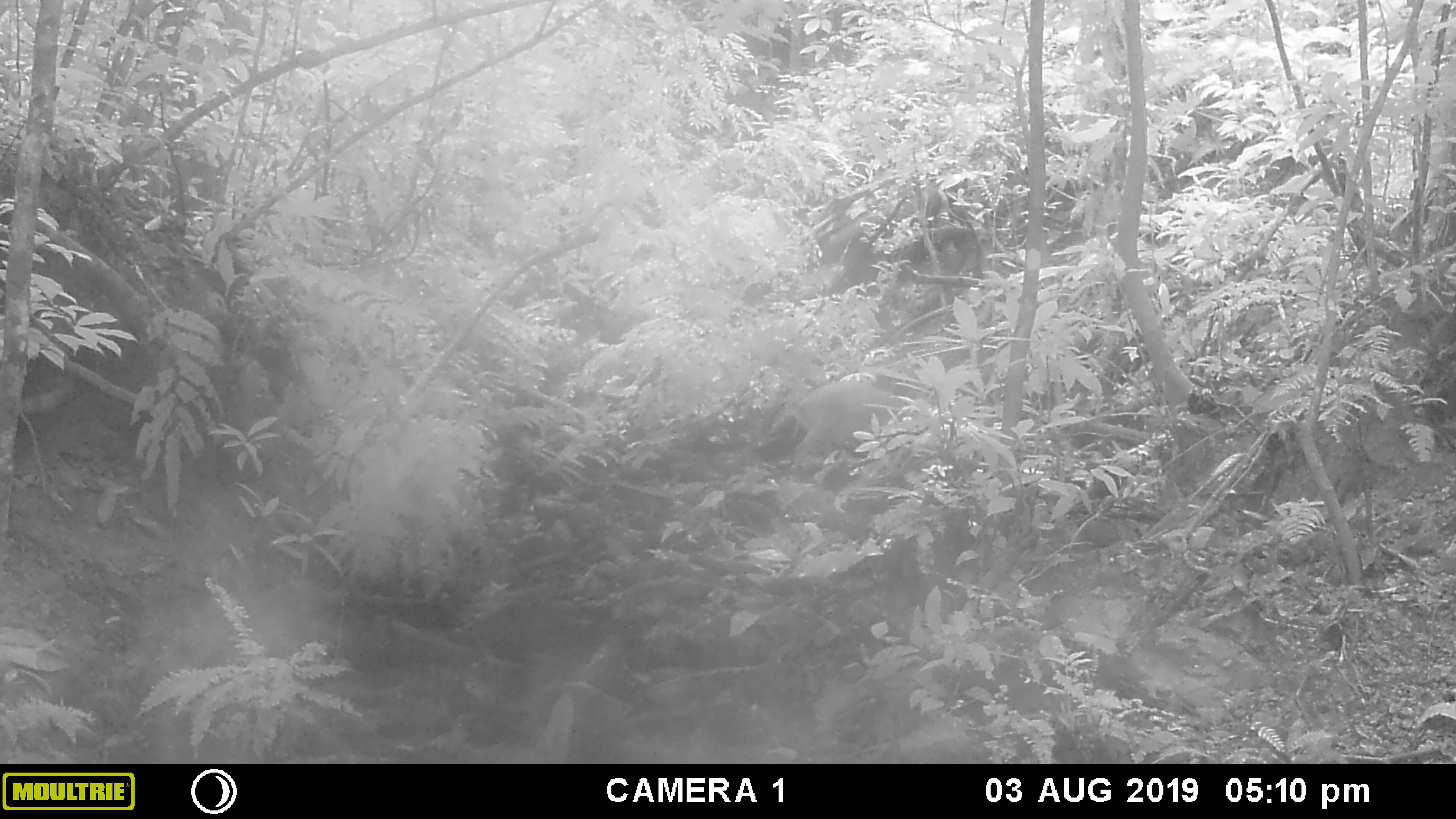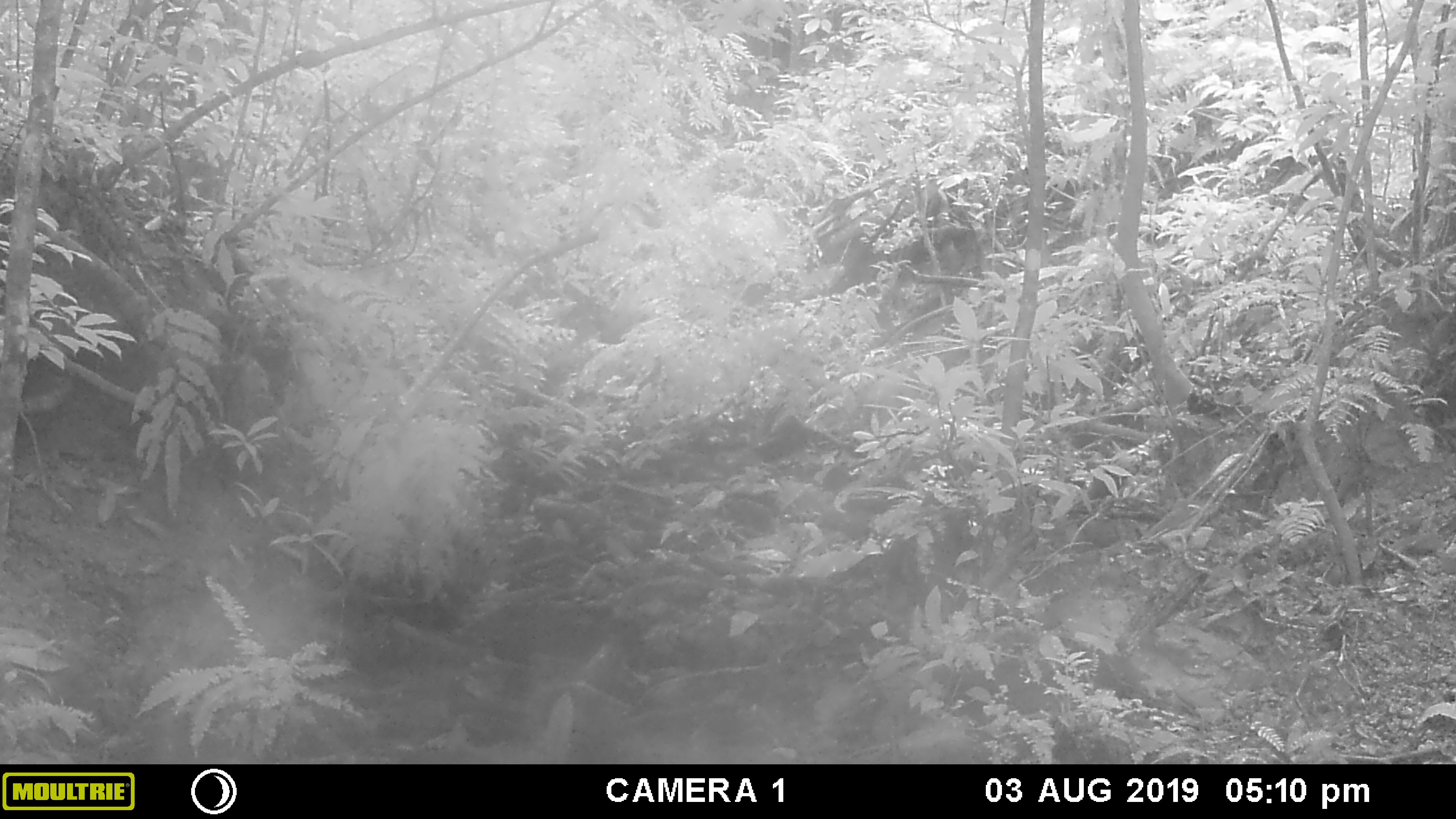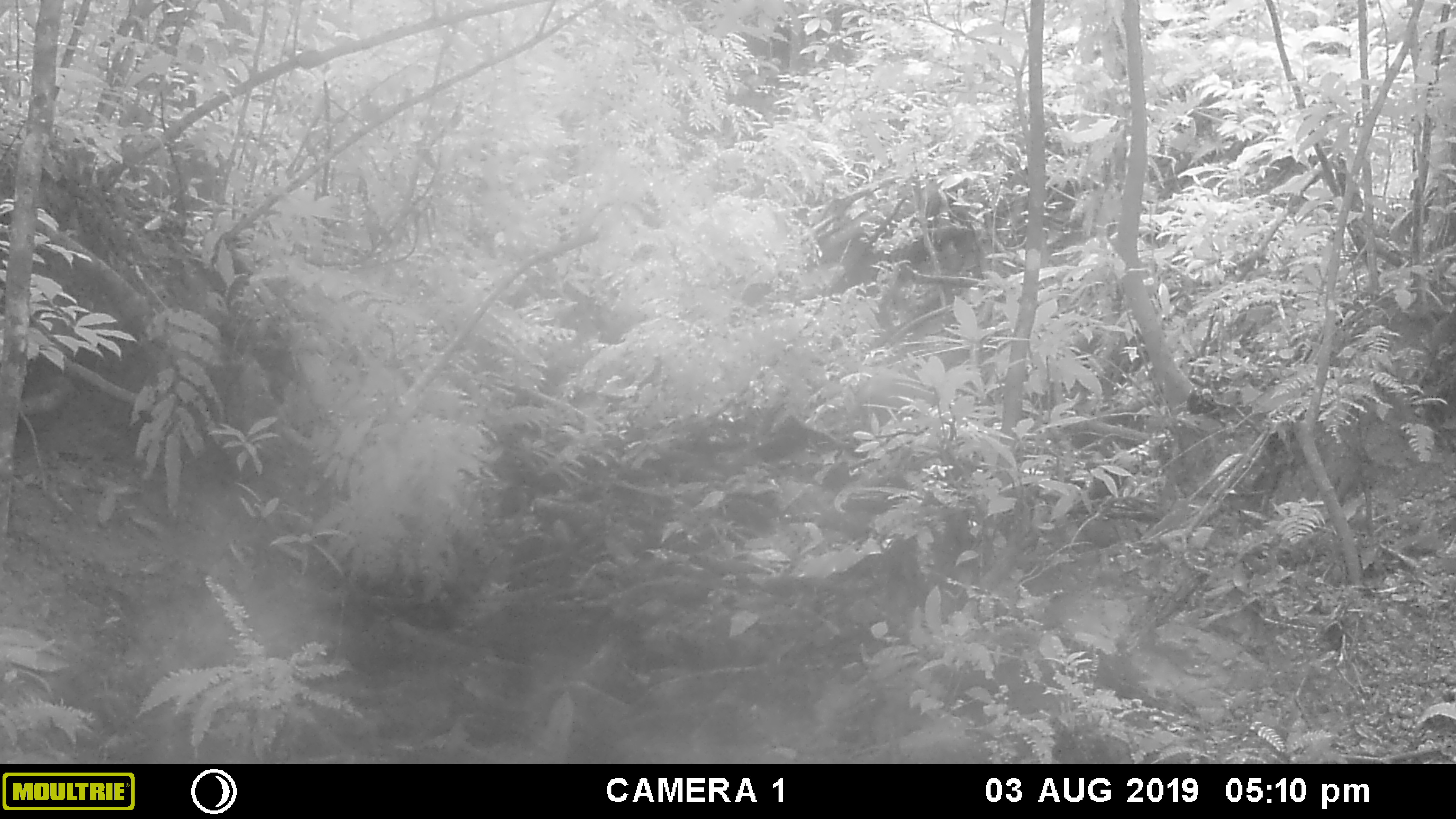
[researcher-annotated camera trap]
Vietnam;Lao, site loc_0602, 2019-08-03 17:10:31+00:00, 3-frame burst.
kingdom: Animalia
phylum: Chordata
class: Mammalia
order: Artiodactyla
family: Suidae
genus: Sus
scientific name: Sus scrofa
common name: eurasian wild pig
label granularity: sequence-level